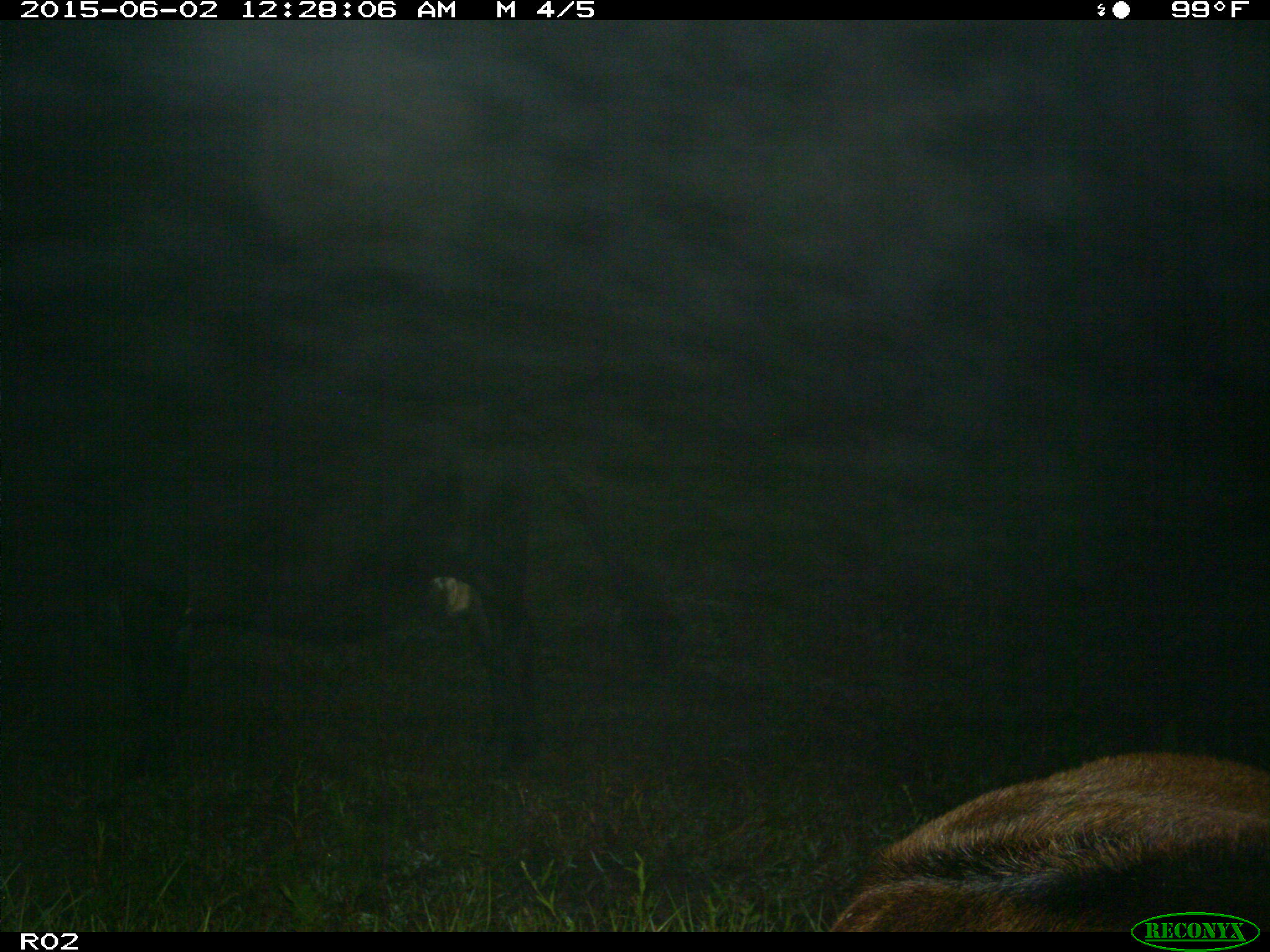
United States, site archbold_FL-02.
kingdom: Animalia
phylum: Chordata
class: Mammalia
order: Artiodactyla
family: Bovidae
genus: Bos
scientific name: Bos taurus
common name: domestic cow